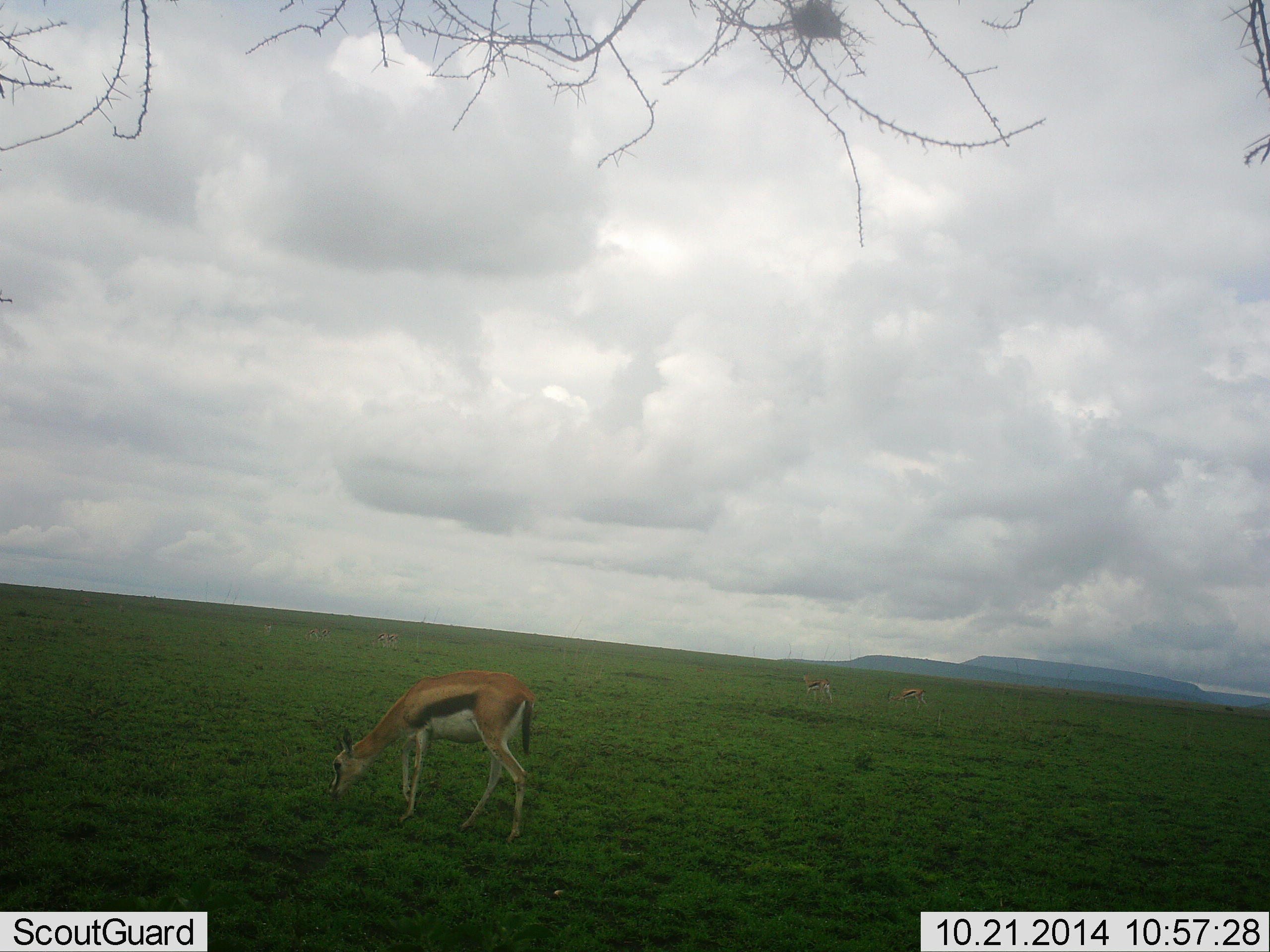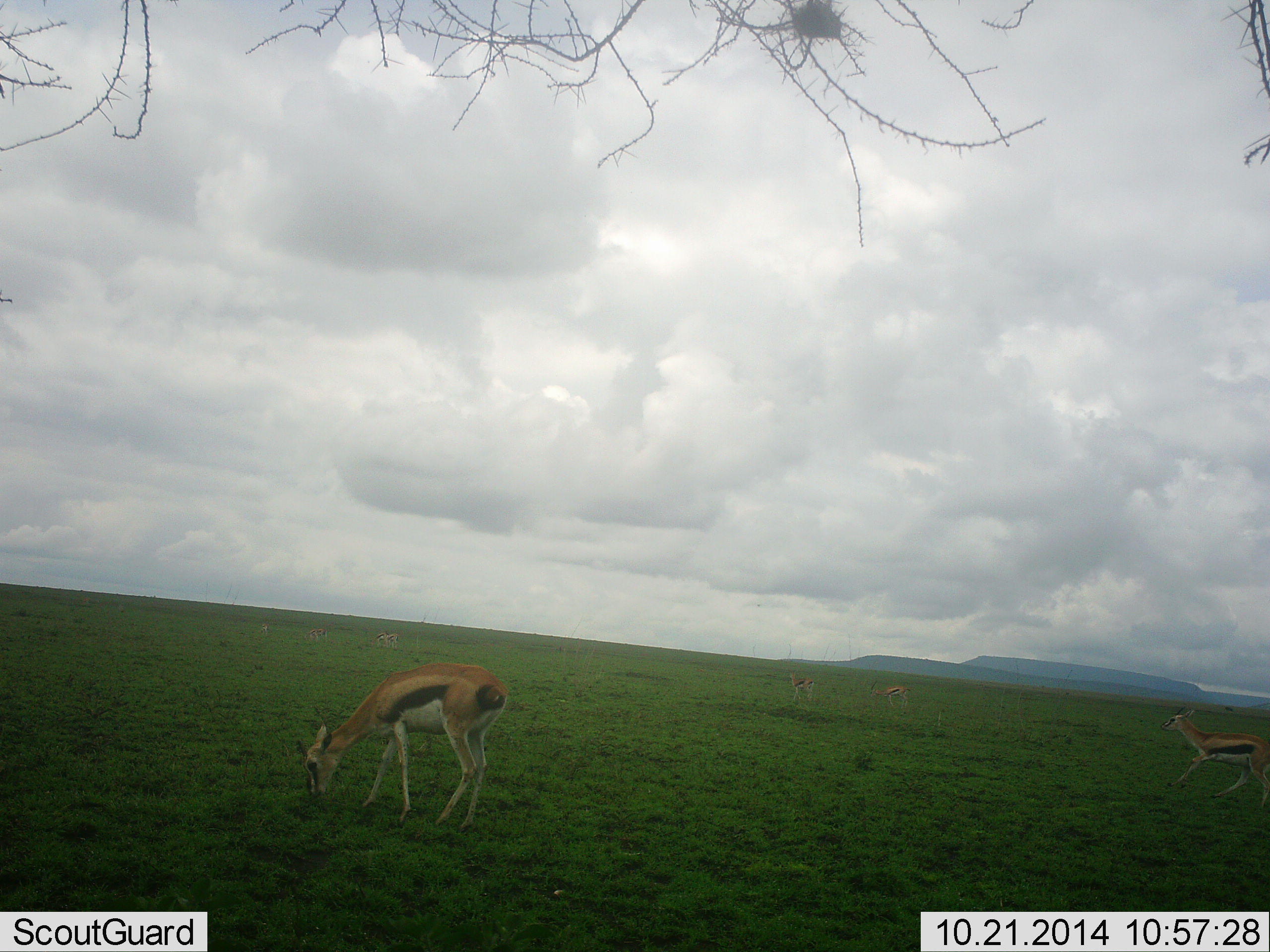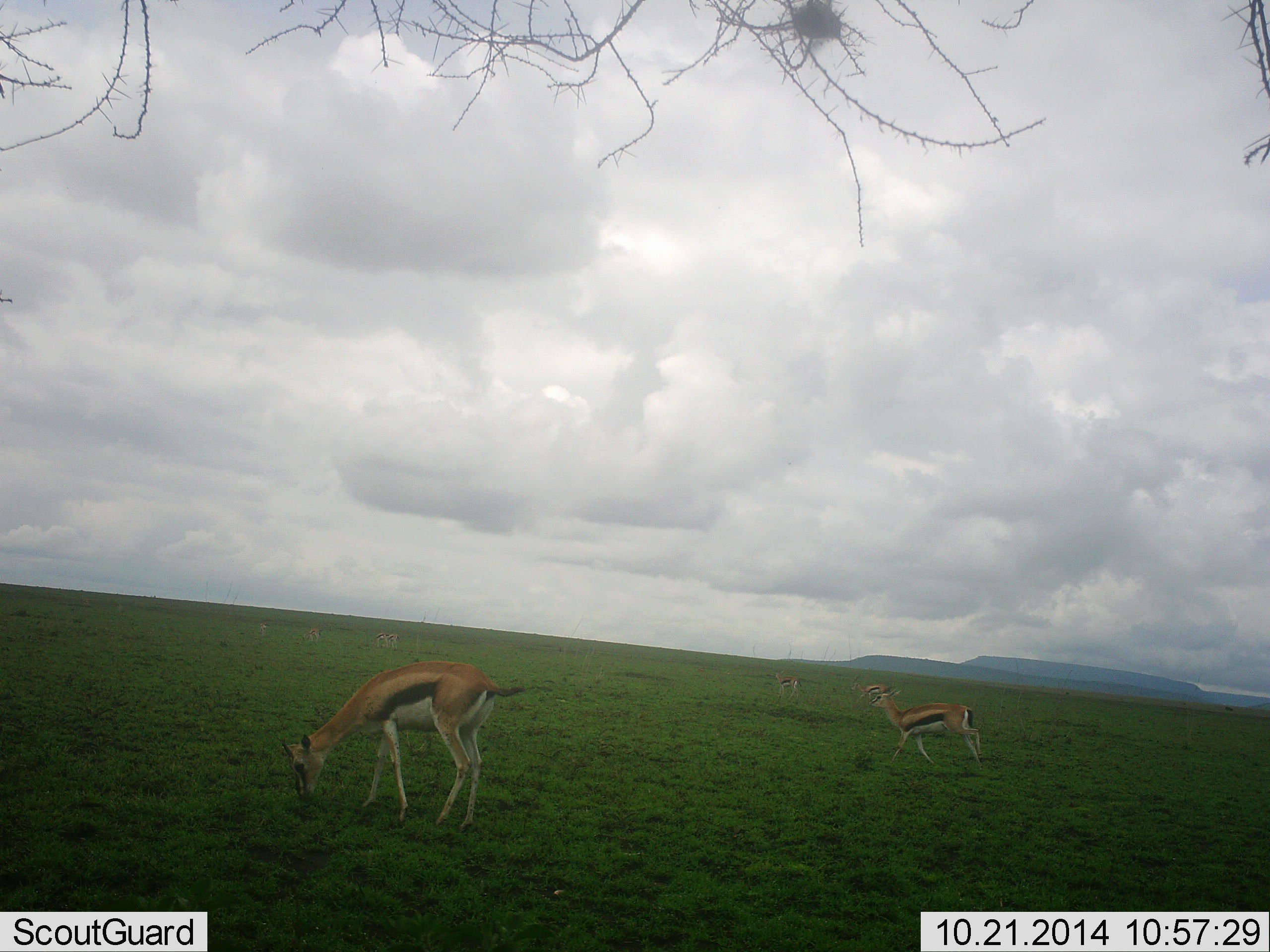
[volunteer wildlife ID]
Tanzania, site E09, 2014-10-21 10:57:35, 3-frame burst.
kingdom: Animalia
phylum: Chordata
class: Mammalia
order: Artiodactyla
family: Bovidae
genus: Eudorcas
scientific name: Eudorcas thomsonii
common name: thomson's gazelle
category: gazellethomsons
Gazellethomsons (thomson's gazelle) (Eudorcas thomsonii), count 5. Behavior (volunteer vote fractions): standing 10%, resting 0%, moving 80%, interacting 0%. Young present (vote fraction): 0%. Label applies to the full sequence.